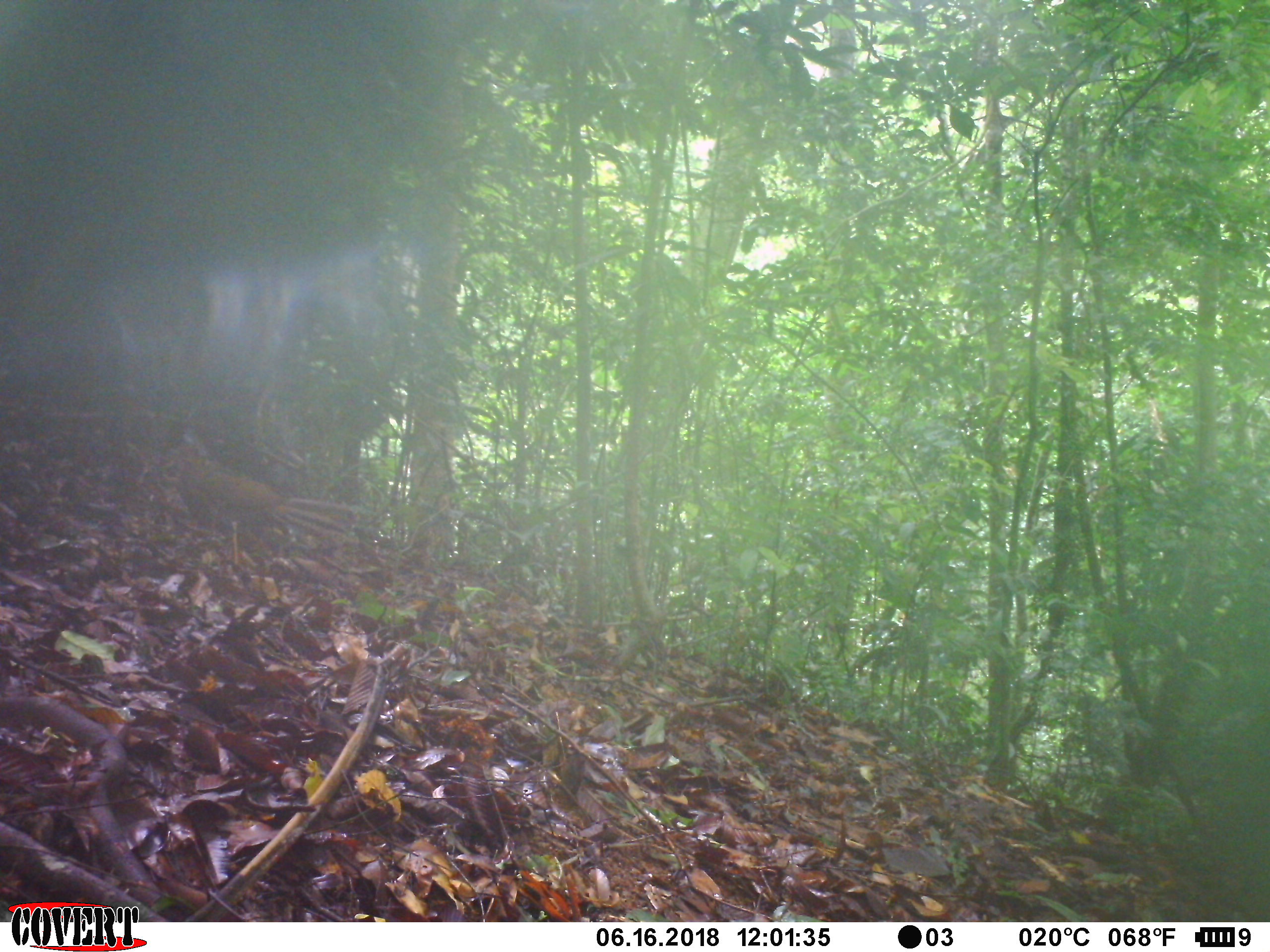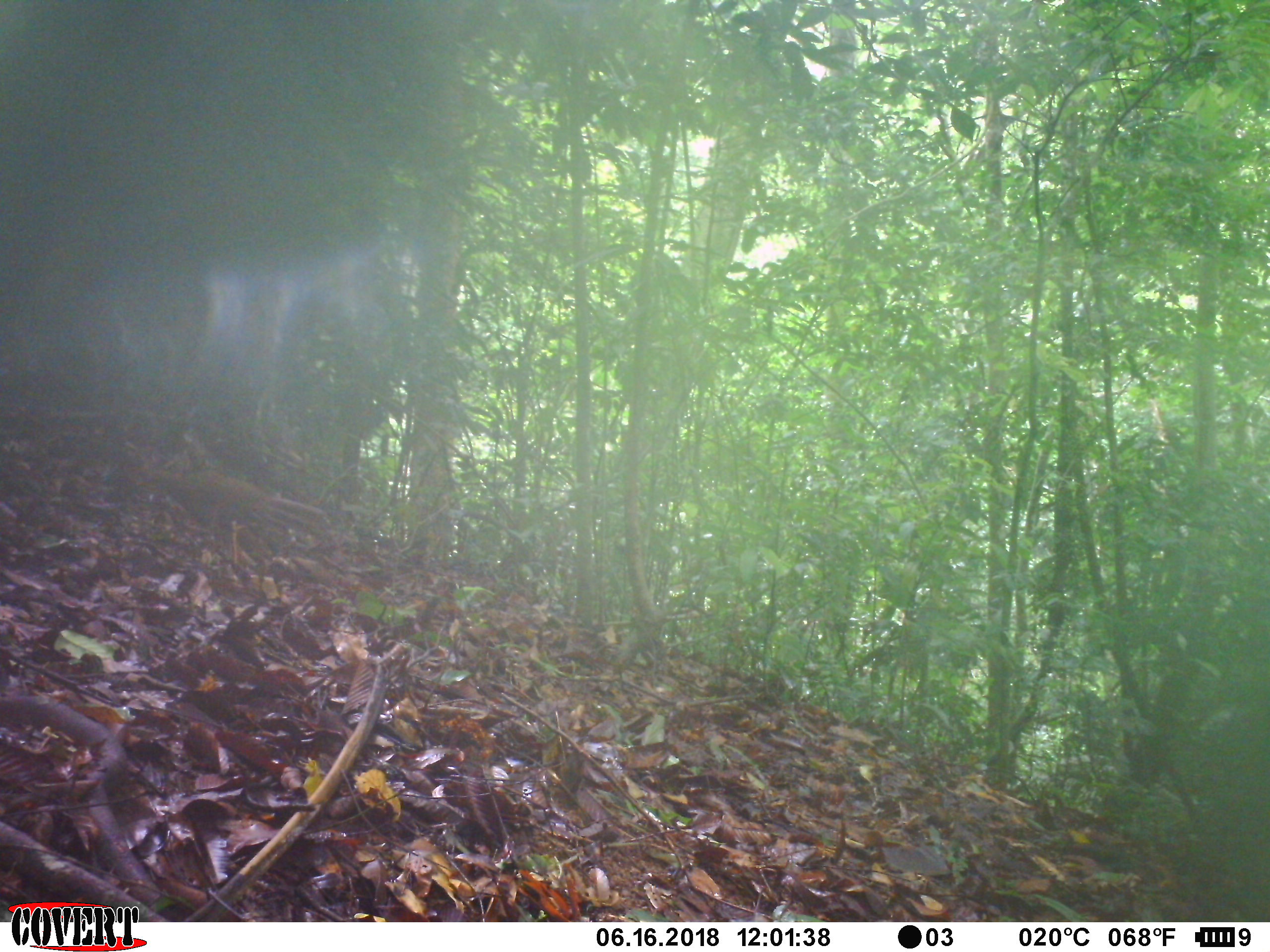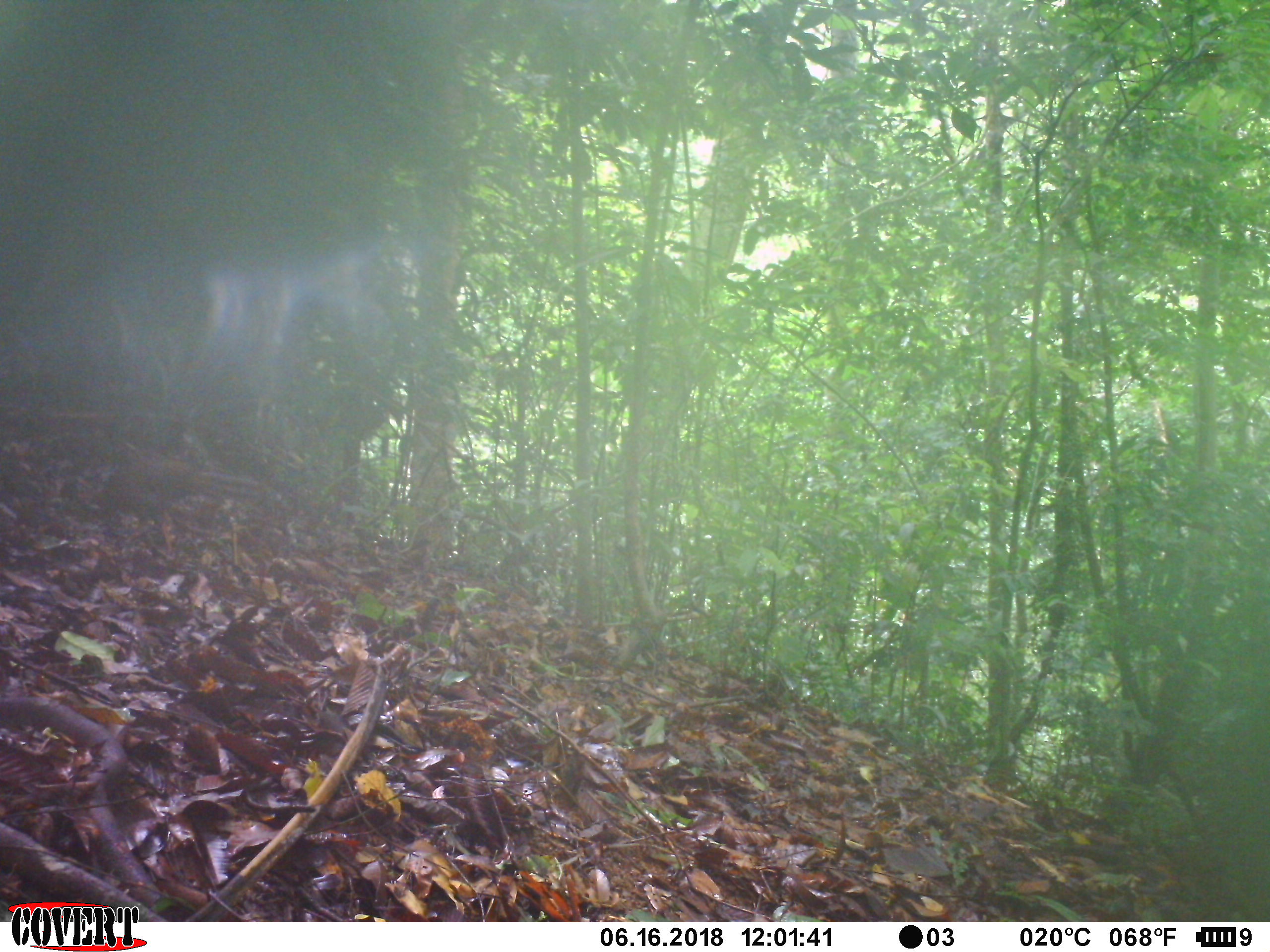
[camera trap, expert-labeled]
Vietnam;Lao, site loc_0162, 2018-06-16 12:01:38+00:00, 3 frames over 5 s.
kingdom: Animalia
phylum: Chordata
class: Aves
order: Galliformes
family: Phasianidae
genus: Lophura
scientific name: Lophura nycthemera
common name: silver pheasant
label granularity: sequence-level